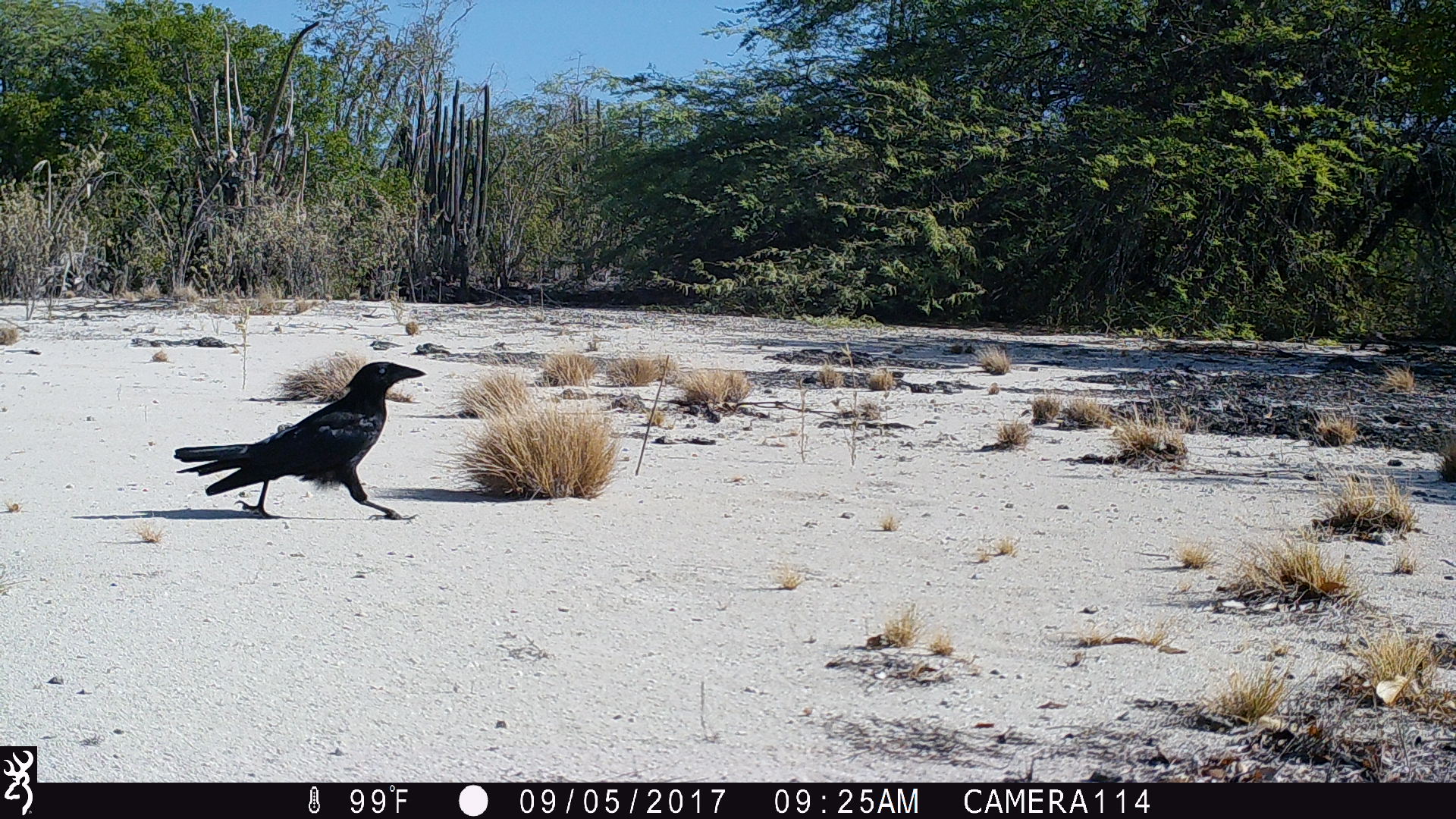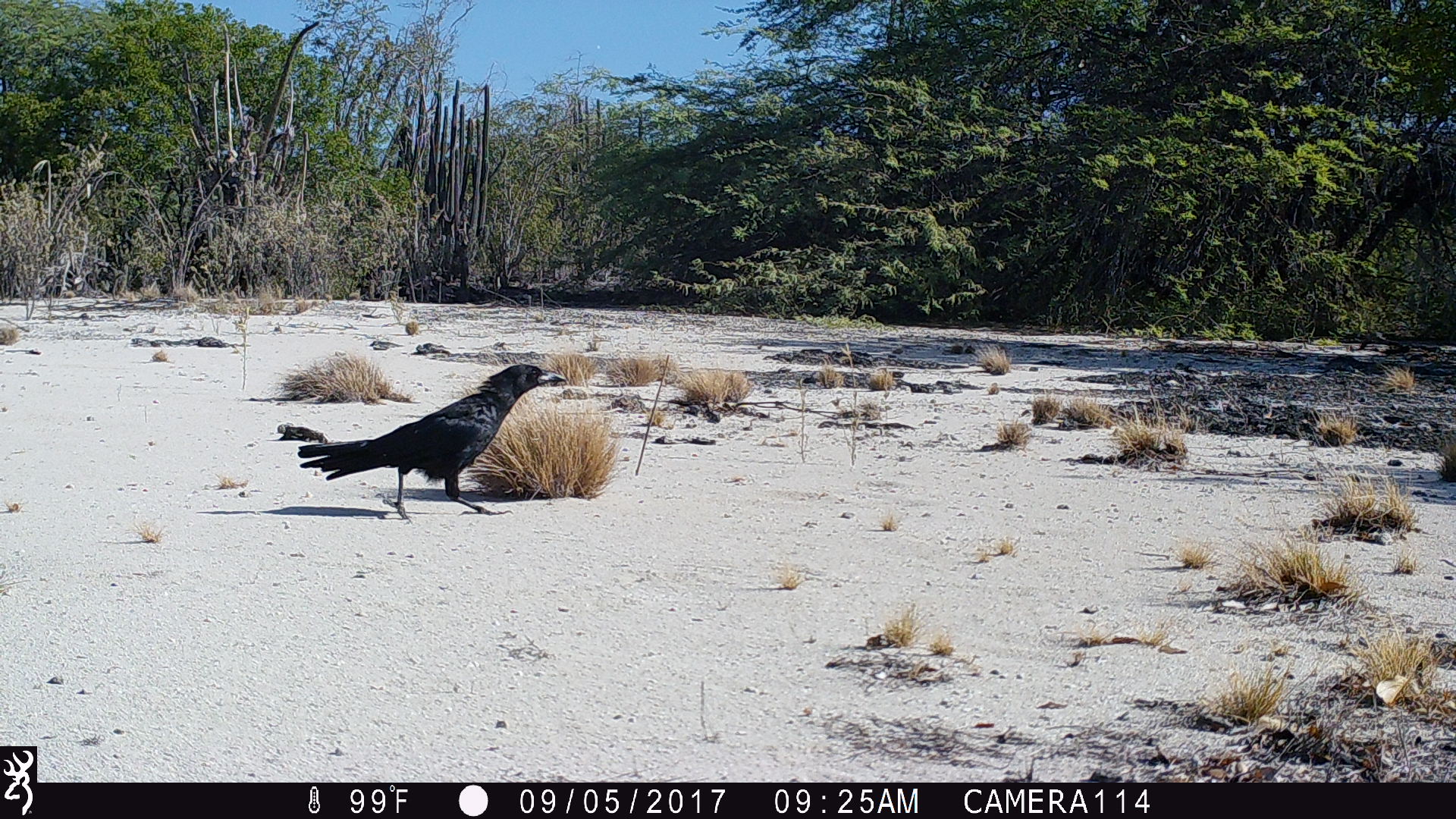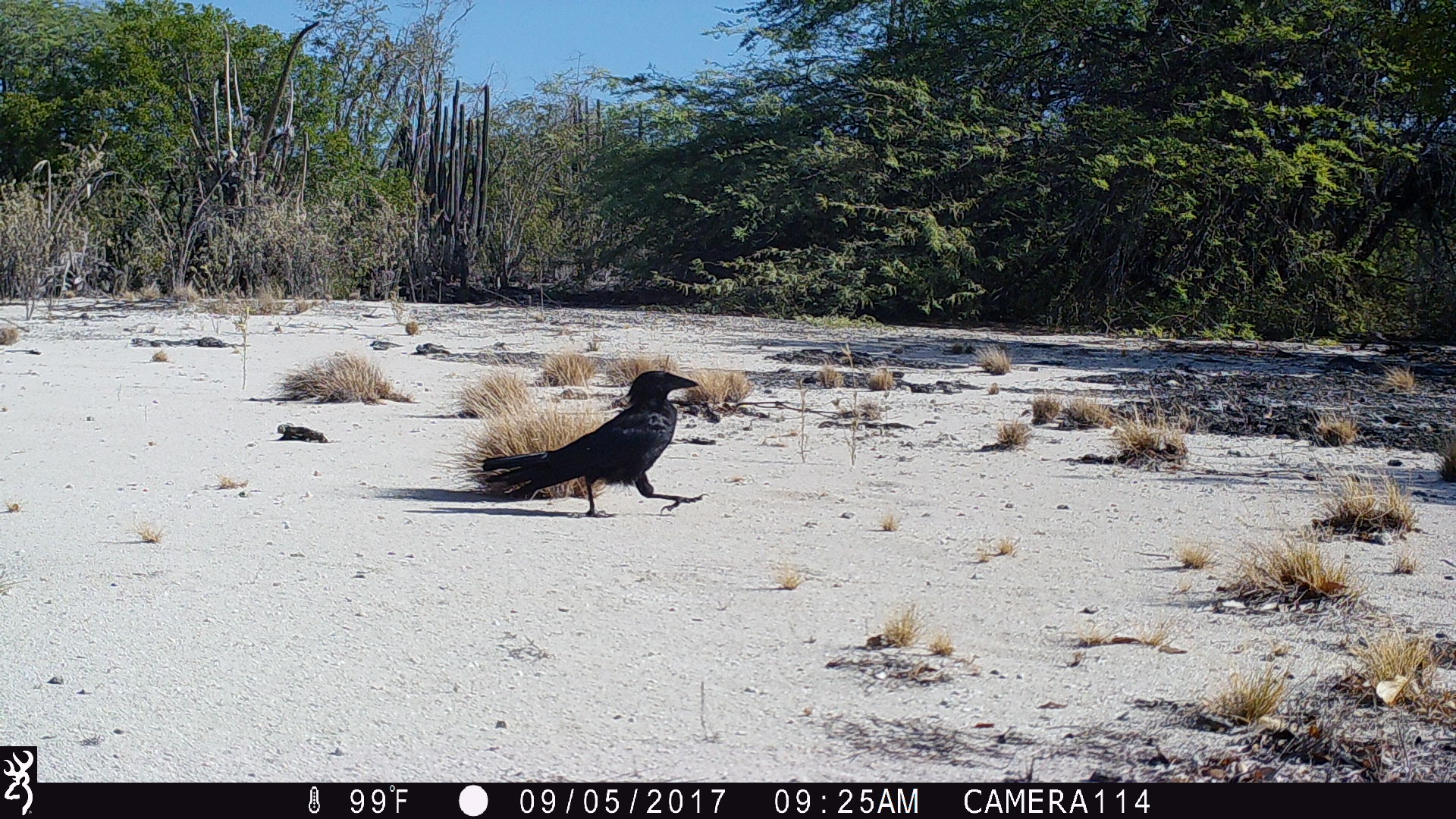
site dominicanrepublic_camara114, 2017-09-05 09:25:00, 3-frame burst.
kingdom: Animalia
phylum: Chordata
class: Aves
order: Passeriformes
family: Corvidae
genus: Corvus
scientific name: Corvus corax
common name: raven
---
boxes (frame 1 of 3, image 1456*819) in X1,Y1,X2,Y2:
raven: 168,354,427,524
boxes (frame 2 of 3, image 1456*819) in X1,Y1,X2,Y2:
raven: 285,356,556,517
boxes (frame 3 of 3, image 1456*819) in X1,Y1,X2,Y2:
raven: 455,366,703,515